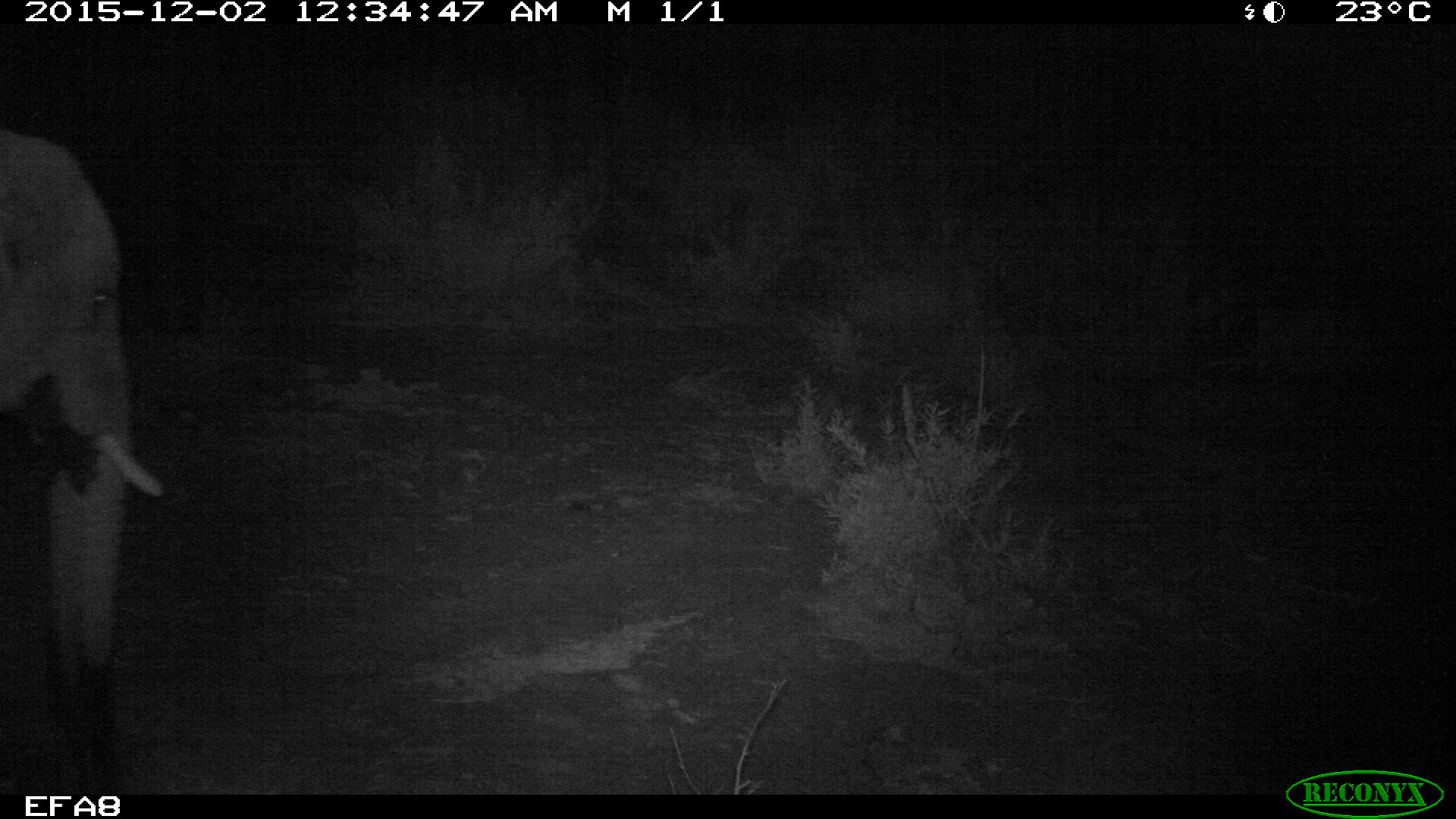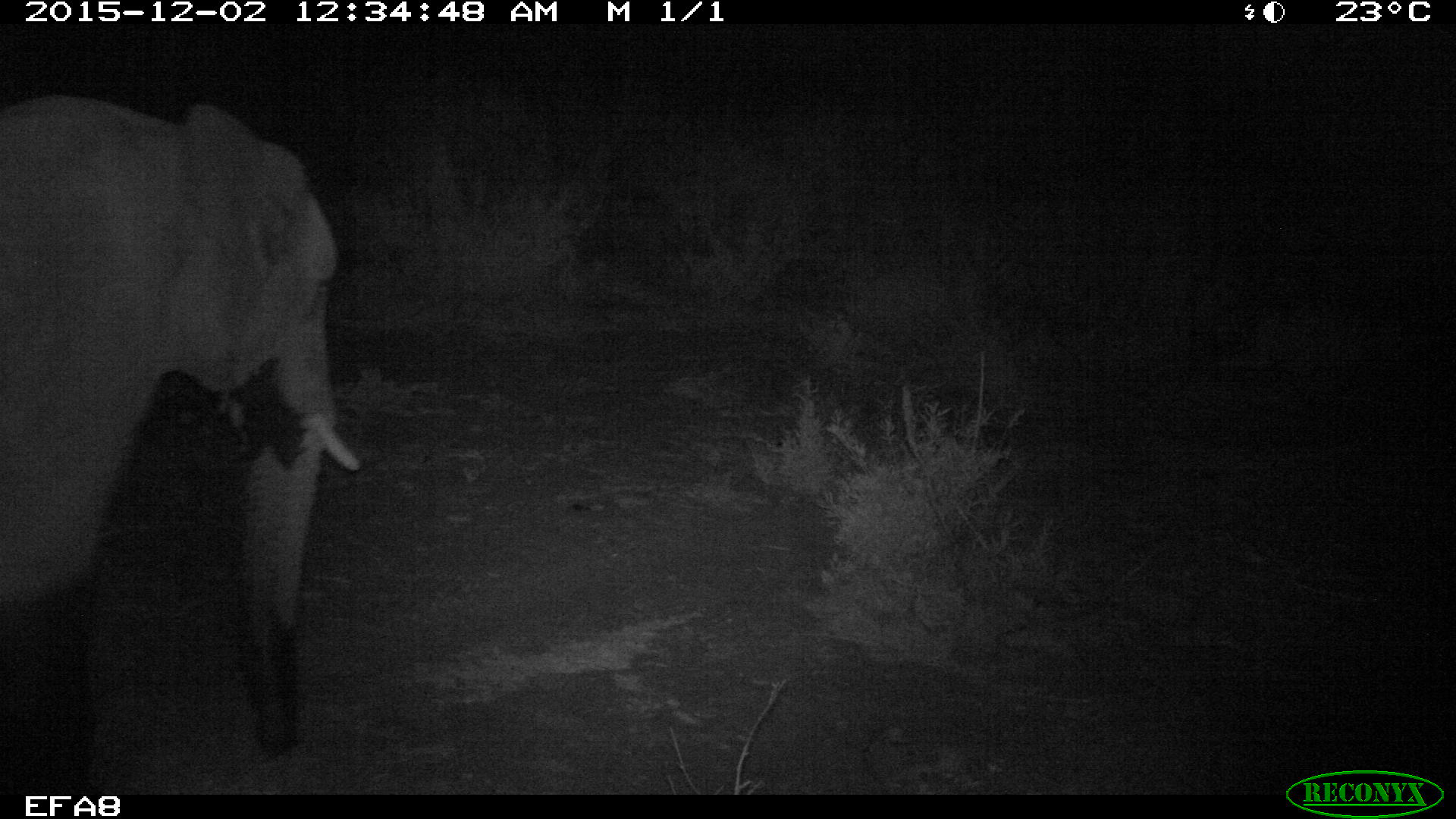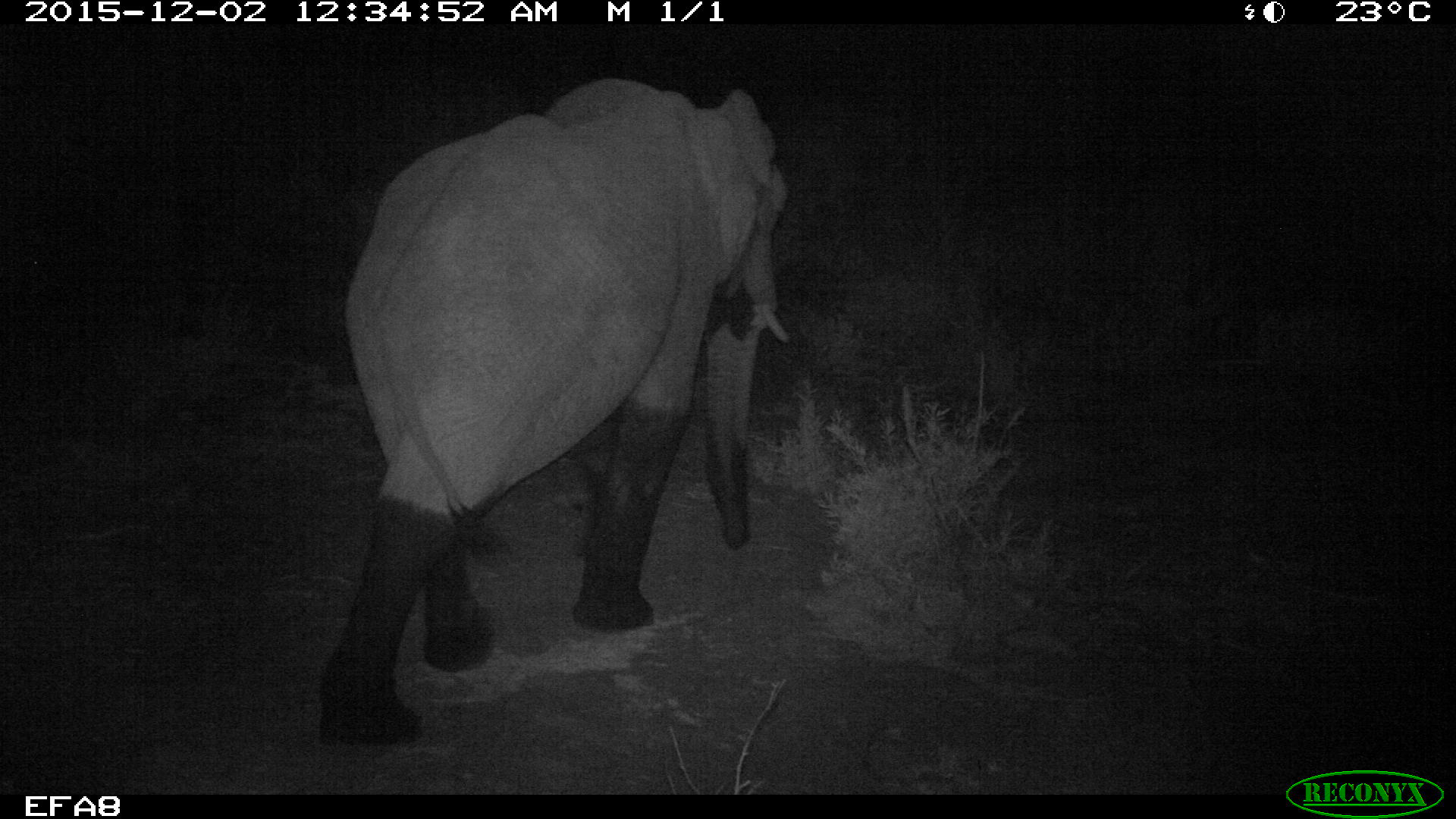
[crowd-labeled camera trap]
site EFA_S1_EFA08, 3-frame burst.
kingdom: Animalia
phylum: Chordata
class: Mammalia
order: Proboscidea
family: Elephantidae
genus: Loxodonta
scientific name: Loxodonta africana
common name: african bush elephant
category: elephant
Elephant (african bush elephant) (Loxodonta africana), count 1. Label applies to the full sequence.